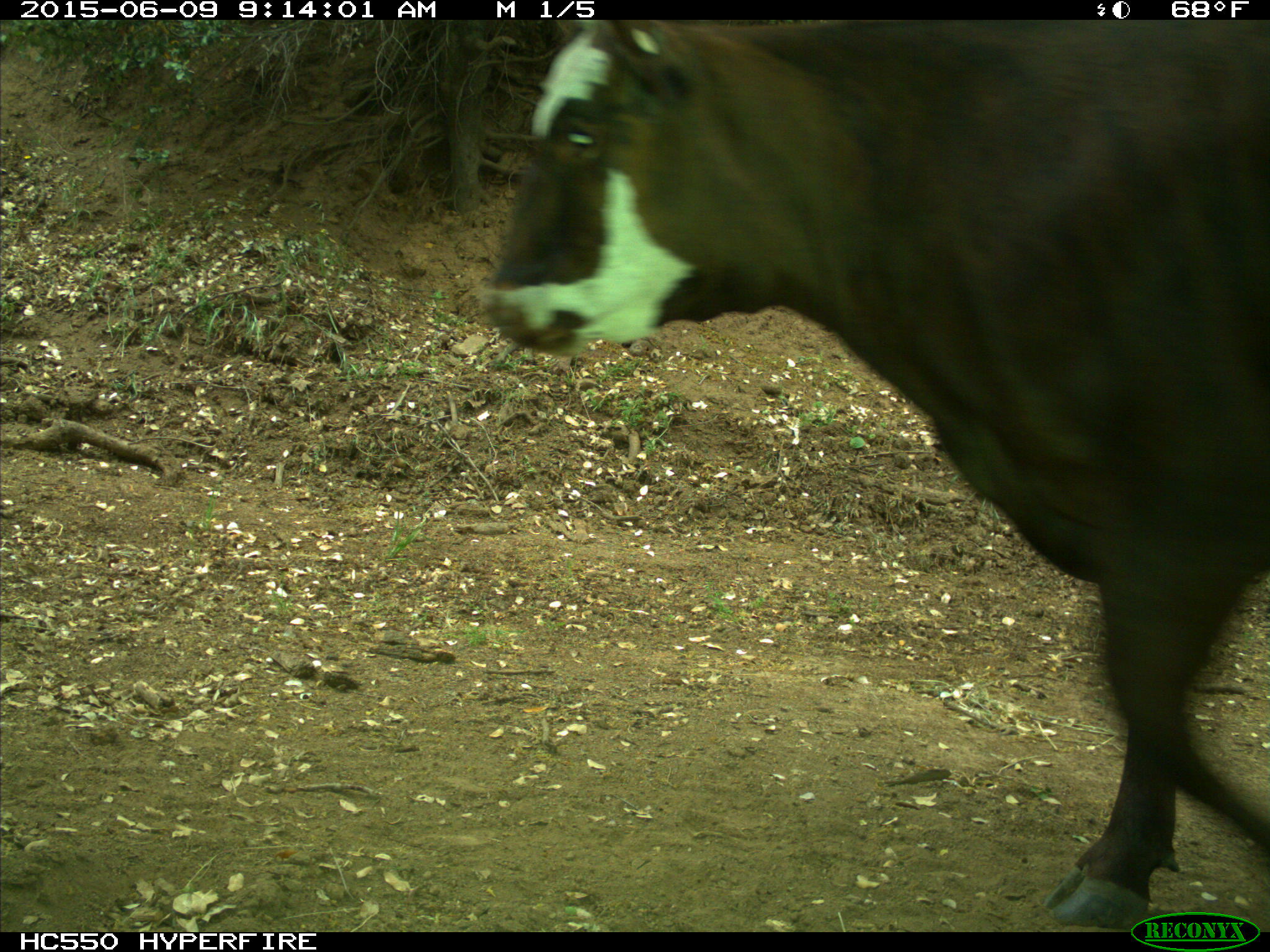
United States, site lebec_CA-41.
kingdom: Animalia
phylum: Chordata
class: Mammalia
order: Artiodactyla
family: Bovidae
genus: Bos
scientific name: Bos taurus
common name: domestic cow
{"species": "Bos taurus (domestic cow)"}